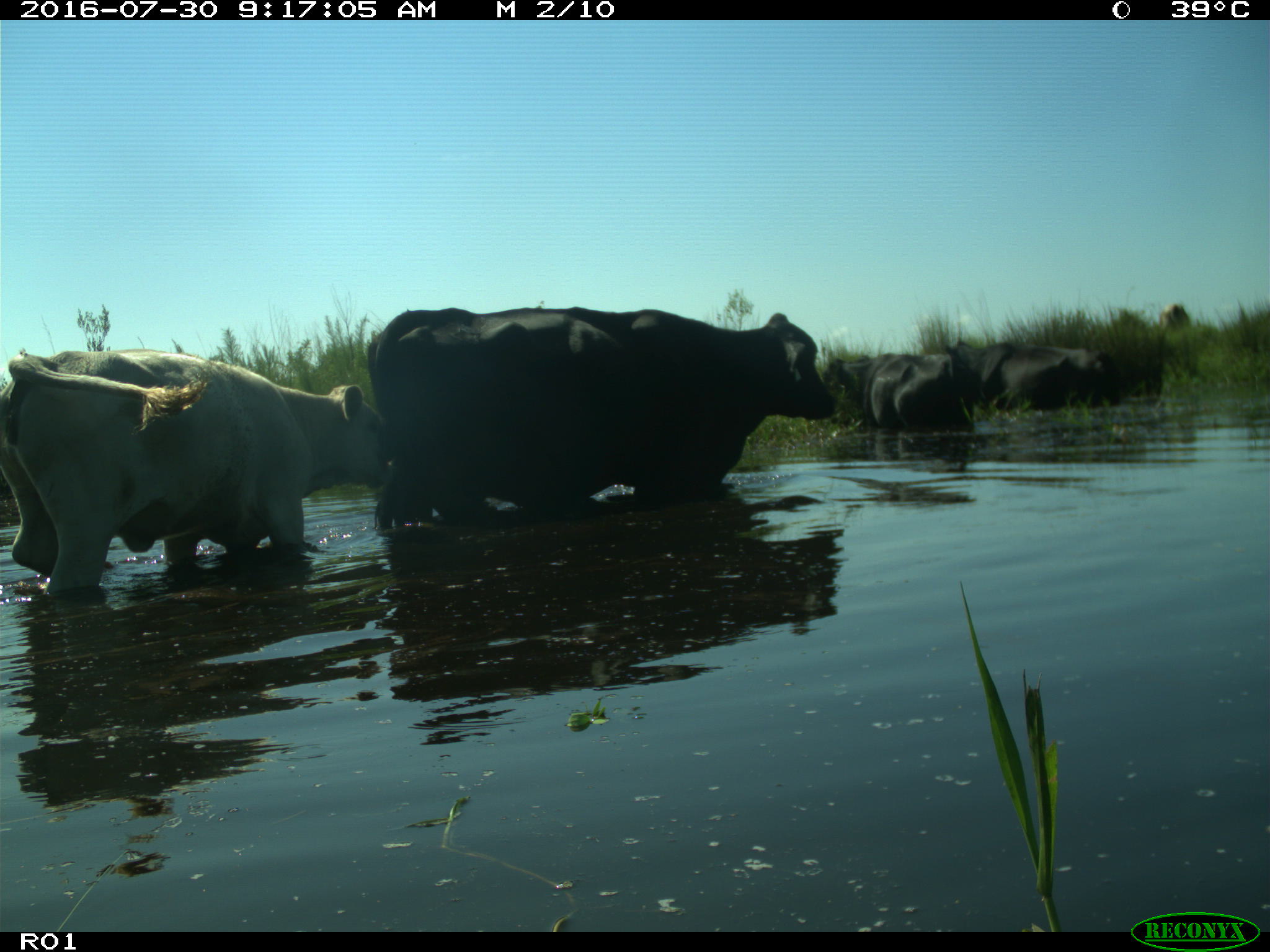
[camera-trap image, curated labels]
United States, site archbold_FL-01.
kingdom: Animalia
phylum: Chordata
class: Mammalia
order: Artiodactyla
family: Bovidae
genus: Bos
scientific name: Bos taurus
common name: domestic cow